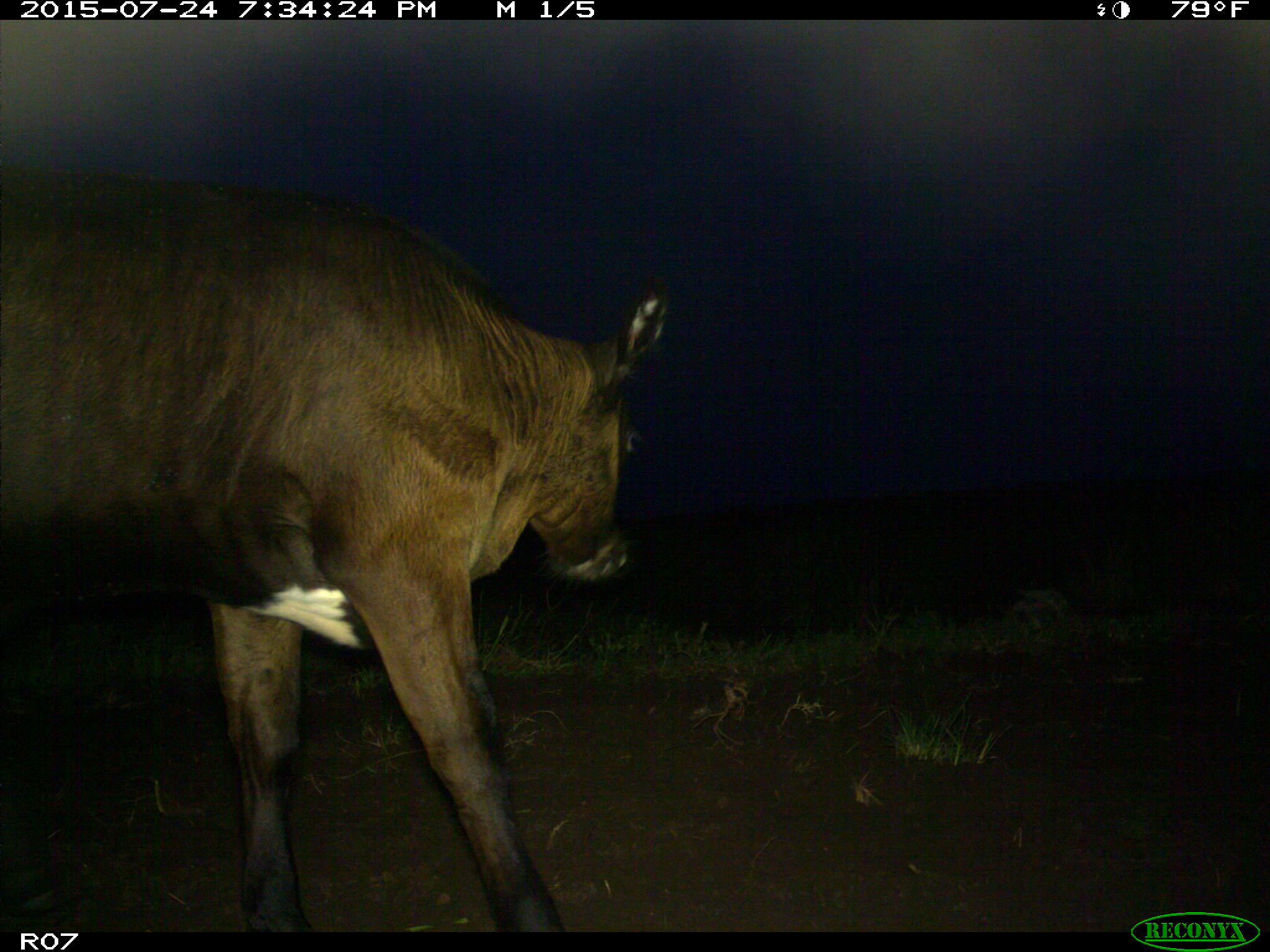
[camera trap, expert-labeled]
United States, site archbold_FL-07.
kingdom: Animalia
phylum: Chordata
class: Mammalia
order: Artiodactyla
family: Bovidae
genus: Bos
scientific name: Bos taurus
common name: domestic cow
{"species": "Bos taurus (domestic cow)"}